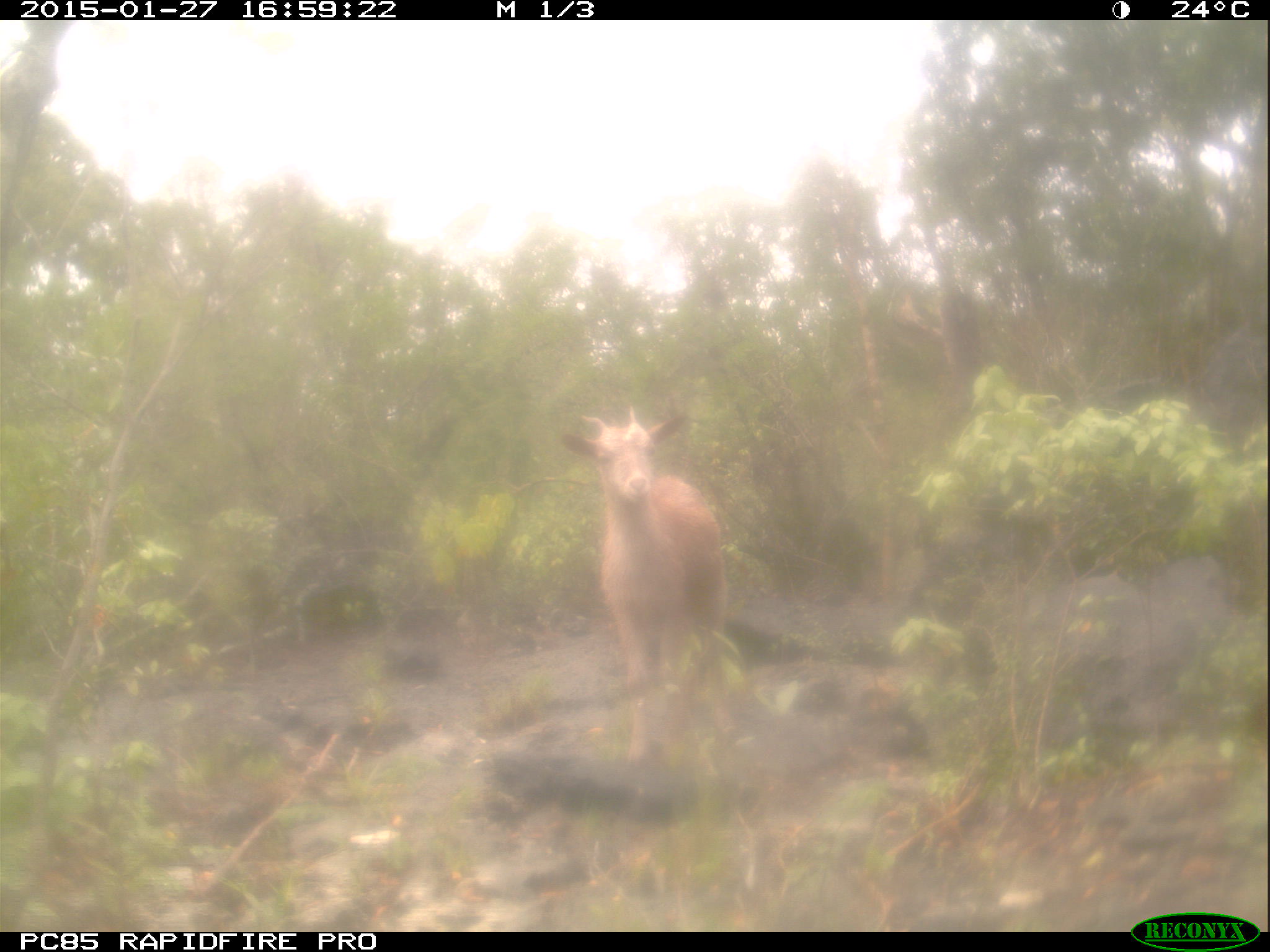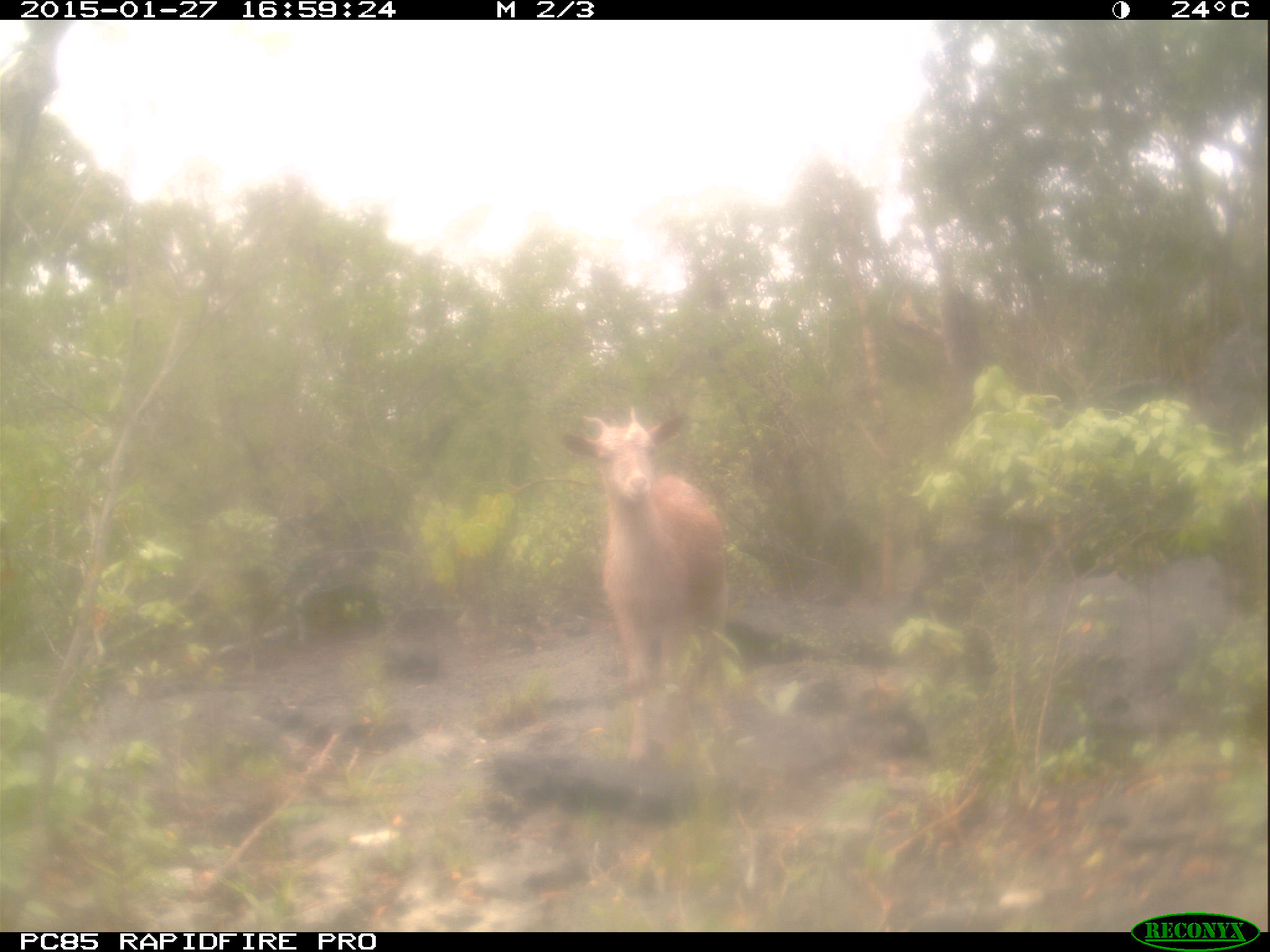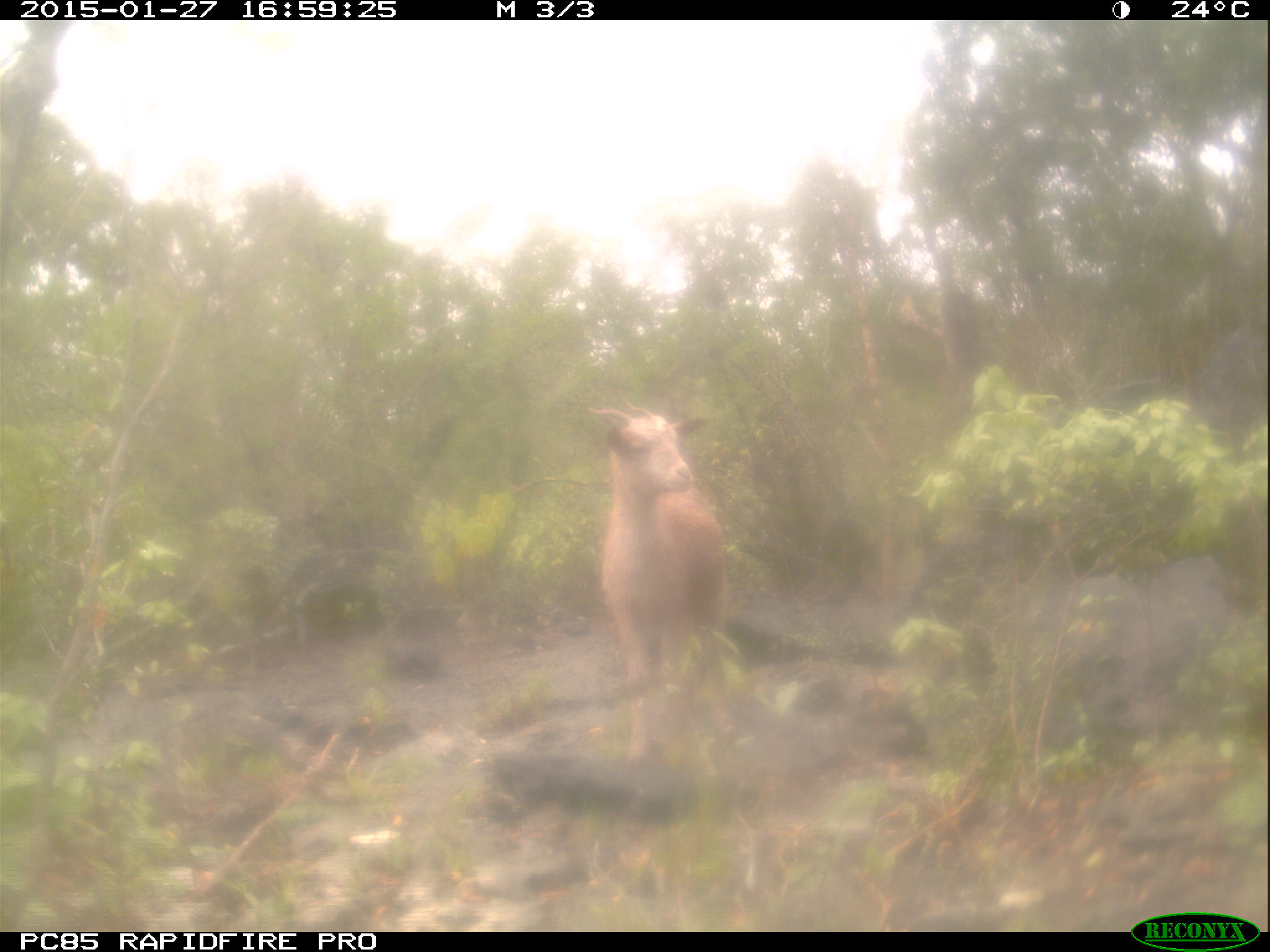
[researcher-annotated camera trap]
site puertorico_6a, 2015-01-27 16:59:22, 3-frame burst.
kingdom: Animalia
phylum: Chordata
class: Mammalia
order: Artiodactyla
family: Bovidae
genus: Capra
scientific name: Capra hircus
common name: goat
Goat (Capra hircus).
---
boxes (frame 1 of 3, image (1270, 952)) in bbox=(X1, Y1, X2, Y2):
goat: bbox=(554, 400, 737, 771)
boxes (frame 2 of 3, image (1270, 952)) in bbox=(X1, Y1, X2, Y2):
goat: bbox=(558, 397, 737, 772)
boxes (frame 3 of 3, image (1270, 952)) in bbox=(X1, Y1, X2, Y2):
goat: bbox=(584, 398, 735, 770)